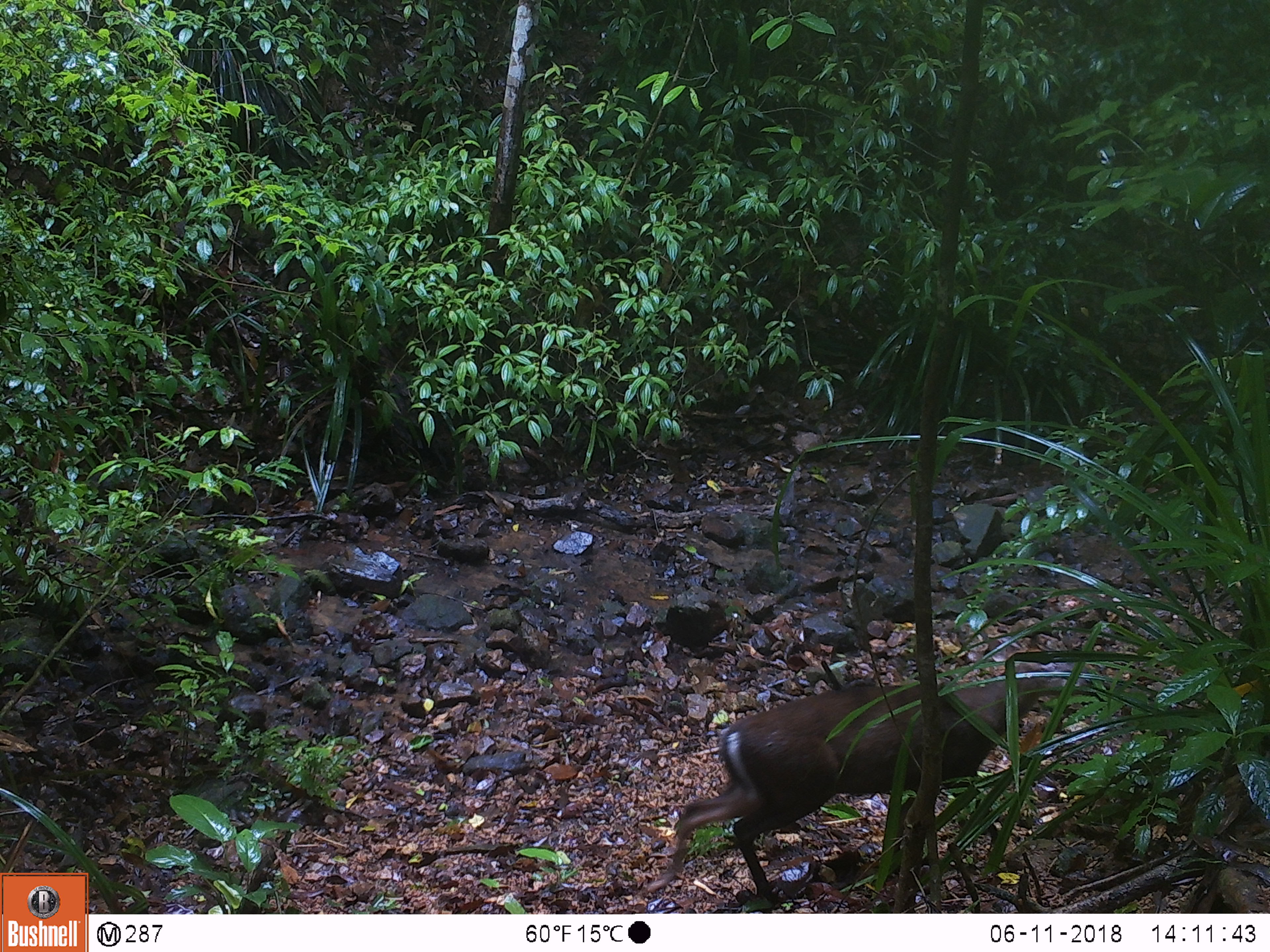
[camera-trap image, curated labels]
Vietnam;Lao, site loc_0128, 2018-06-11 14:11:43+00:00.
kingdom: Animalia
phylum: Chordata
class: Mammalia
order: Artiodactyla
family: Cervidae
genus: Muntiacus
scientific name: Muntiacus rooseveltorum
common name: roosevelt's muntjac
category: roosevelts muntjac group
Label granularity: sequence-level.